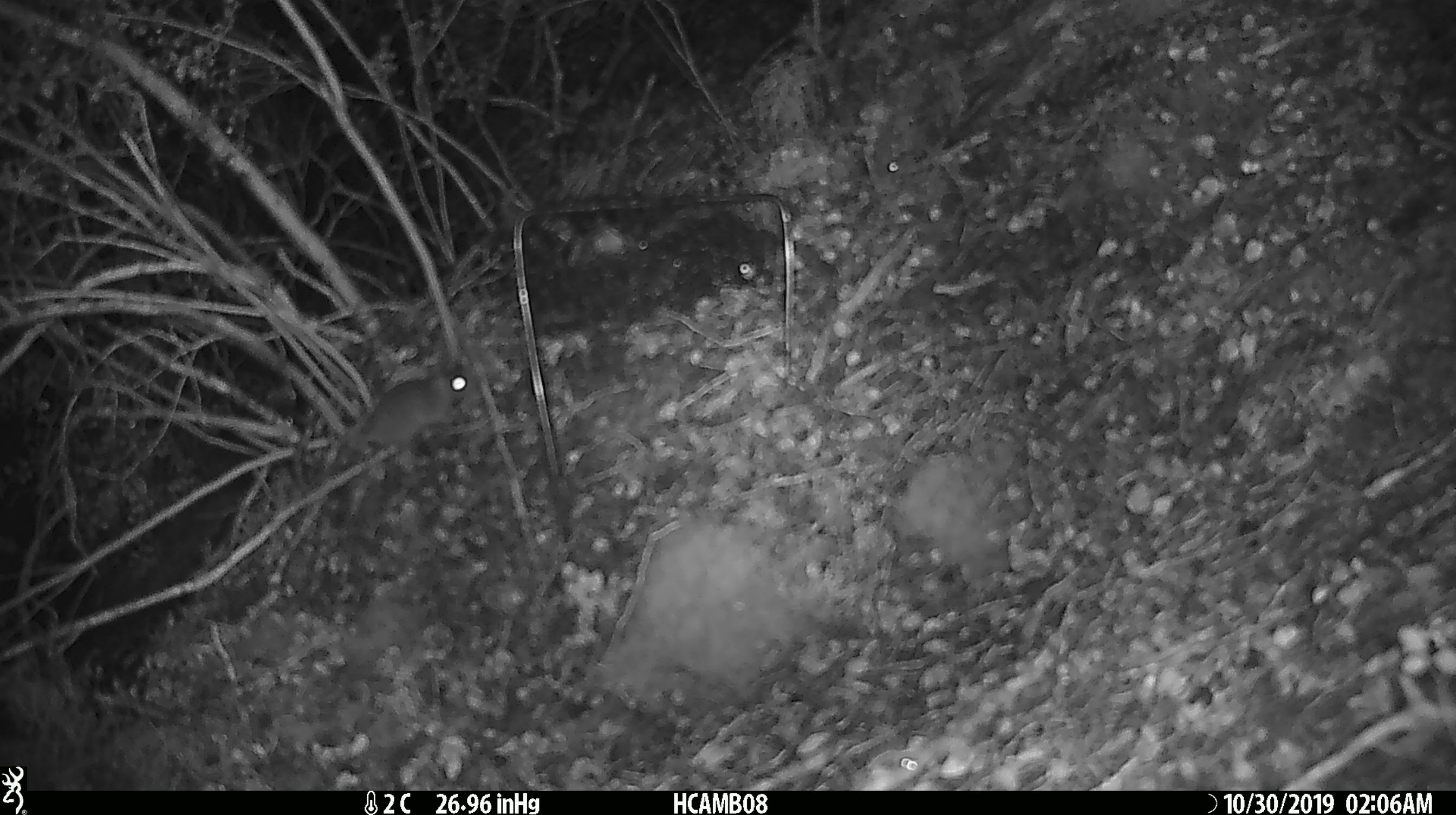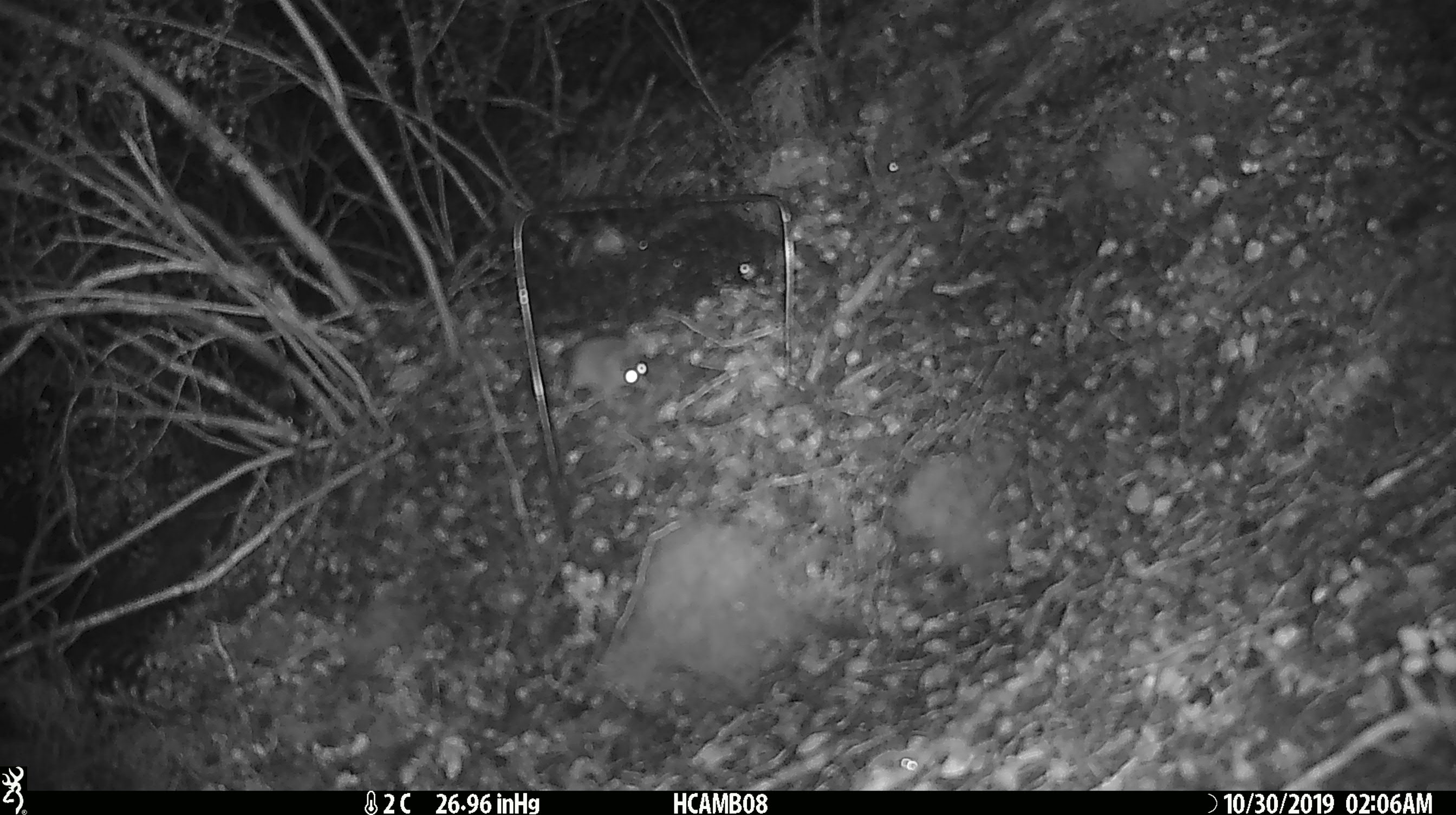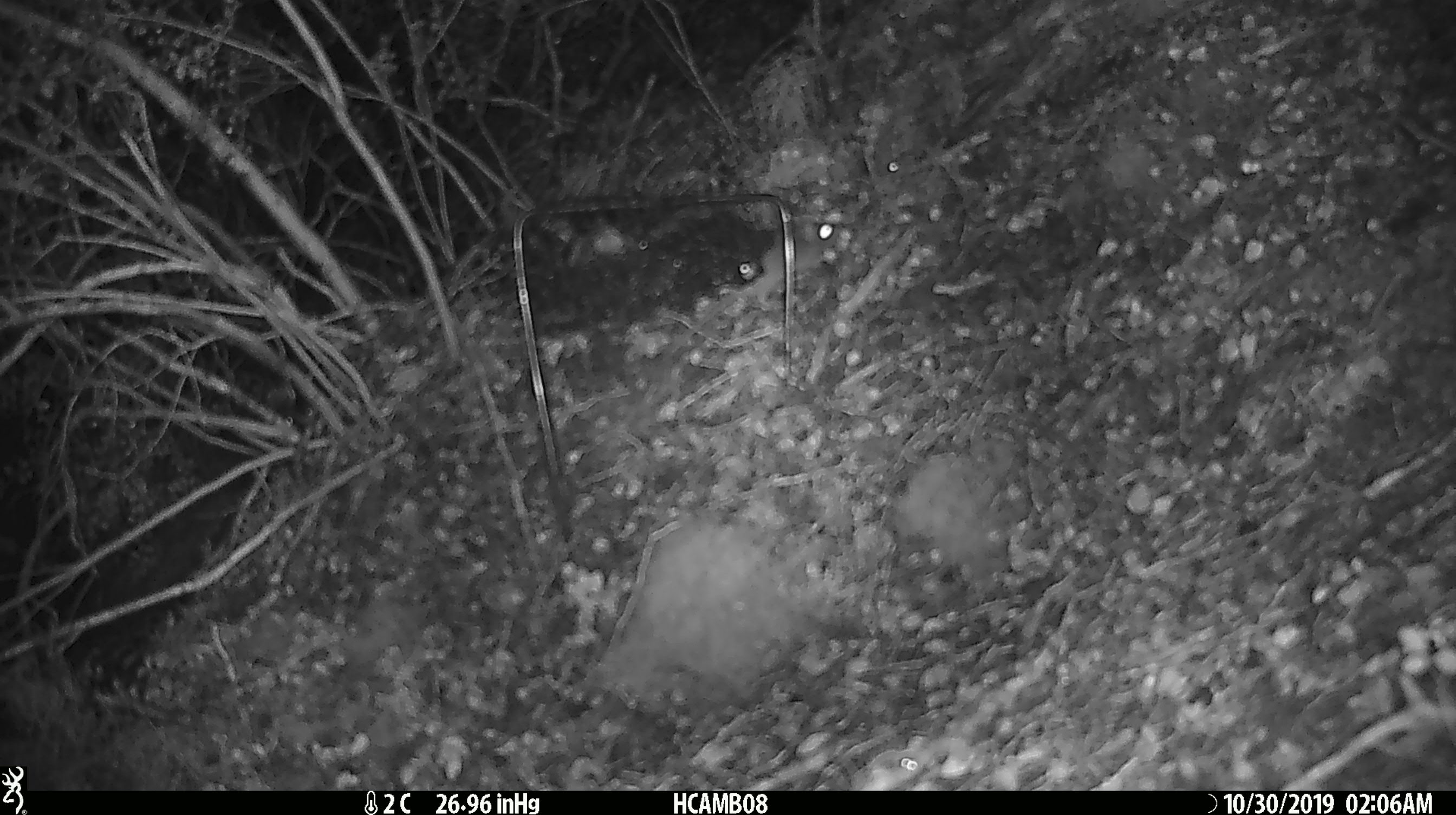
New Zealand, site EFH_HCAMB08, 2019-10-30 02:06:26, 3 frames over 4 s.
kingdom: Animalia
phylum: Chordata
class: Mammalia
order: Rodentia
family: Muridae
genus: Mus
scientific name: Mus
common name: mouse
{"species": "mouse (Mus)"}